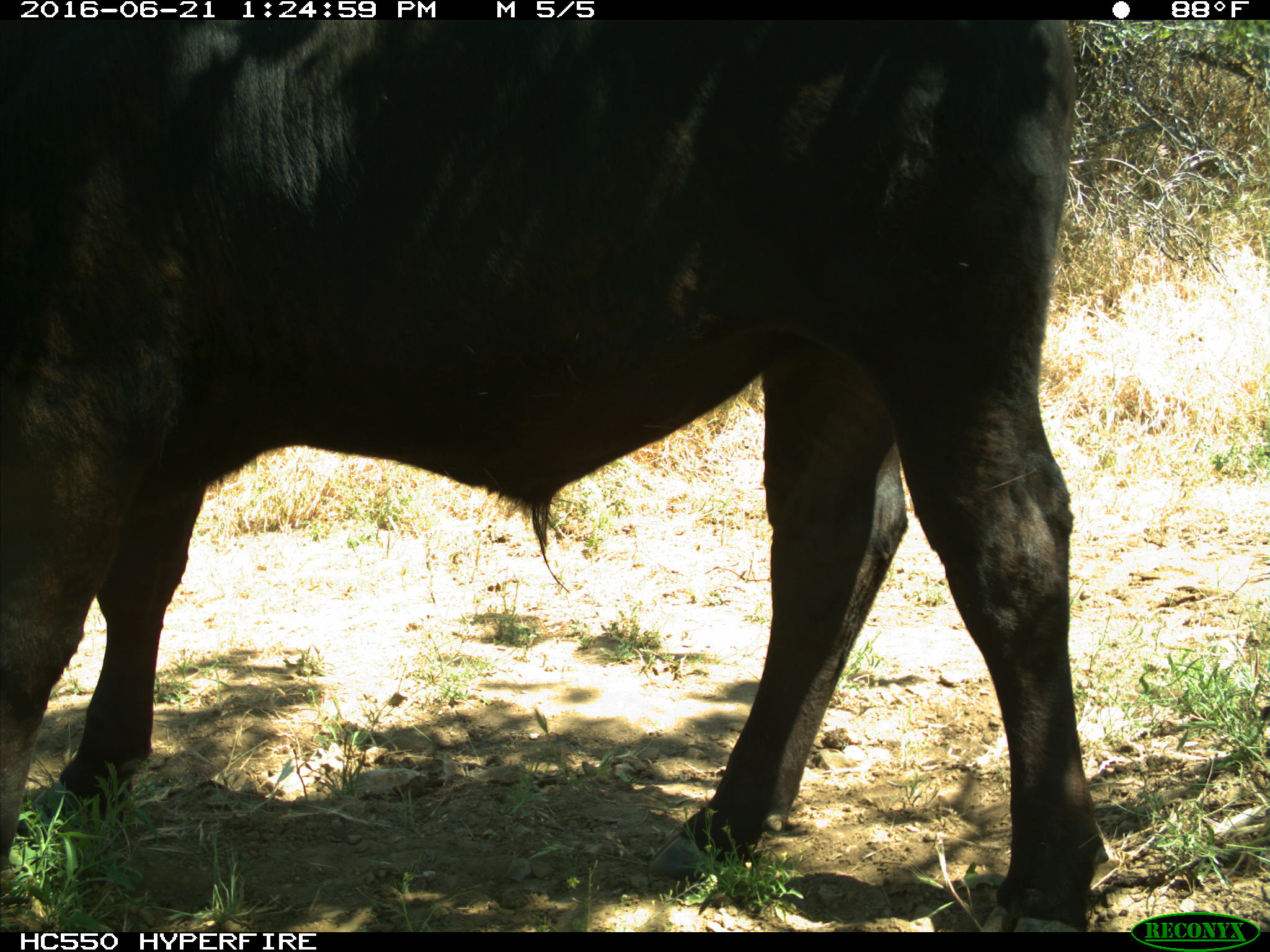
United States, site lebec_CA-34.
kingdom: Animalia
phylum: Chordata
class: Mammalia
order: Artiodactyla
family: Bovidae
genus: Bos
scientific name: Bos taurus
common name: domestic cow